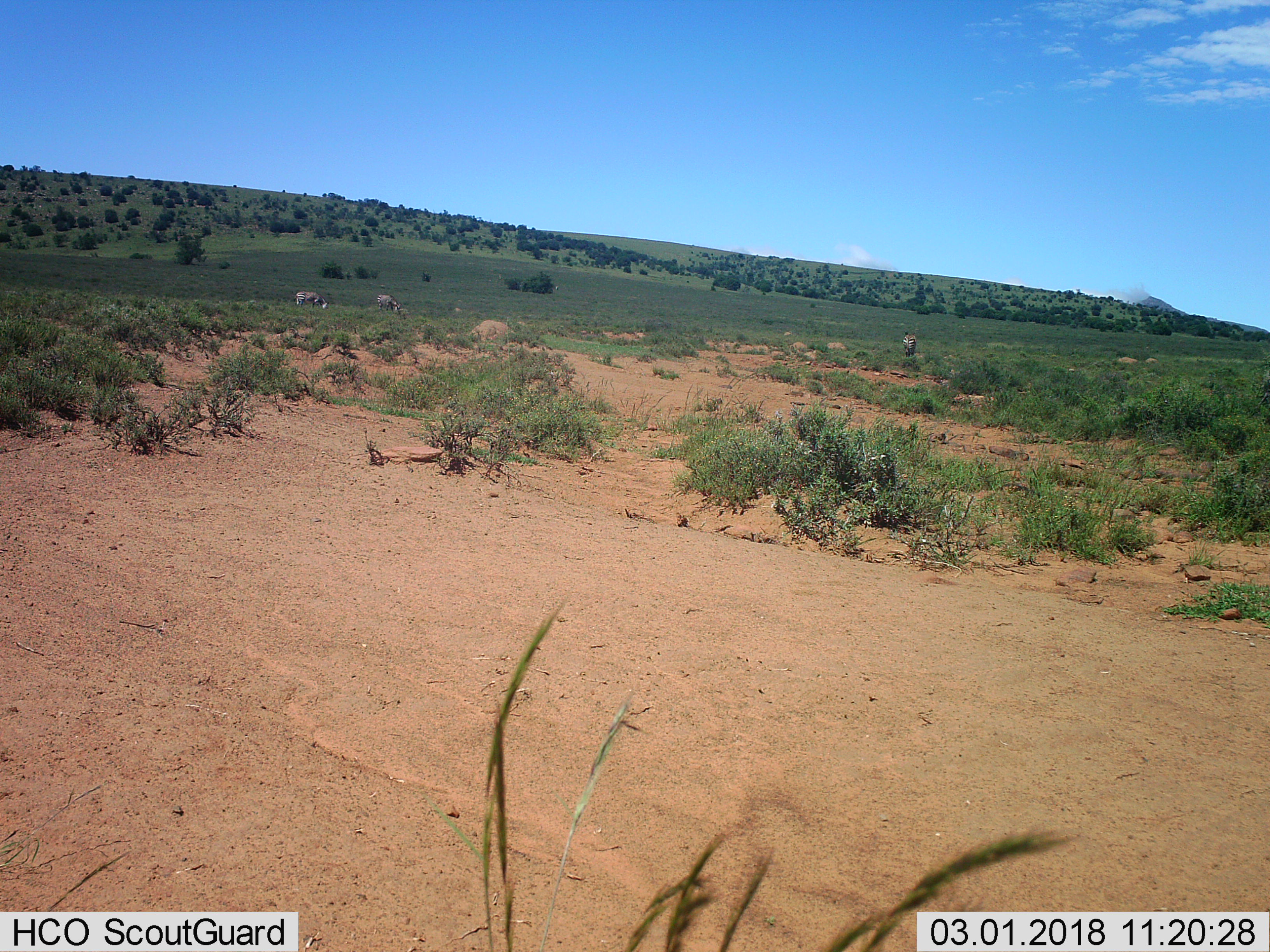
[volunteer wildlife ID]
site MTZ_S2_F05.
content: unidentified animal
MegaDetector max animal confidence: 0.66